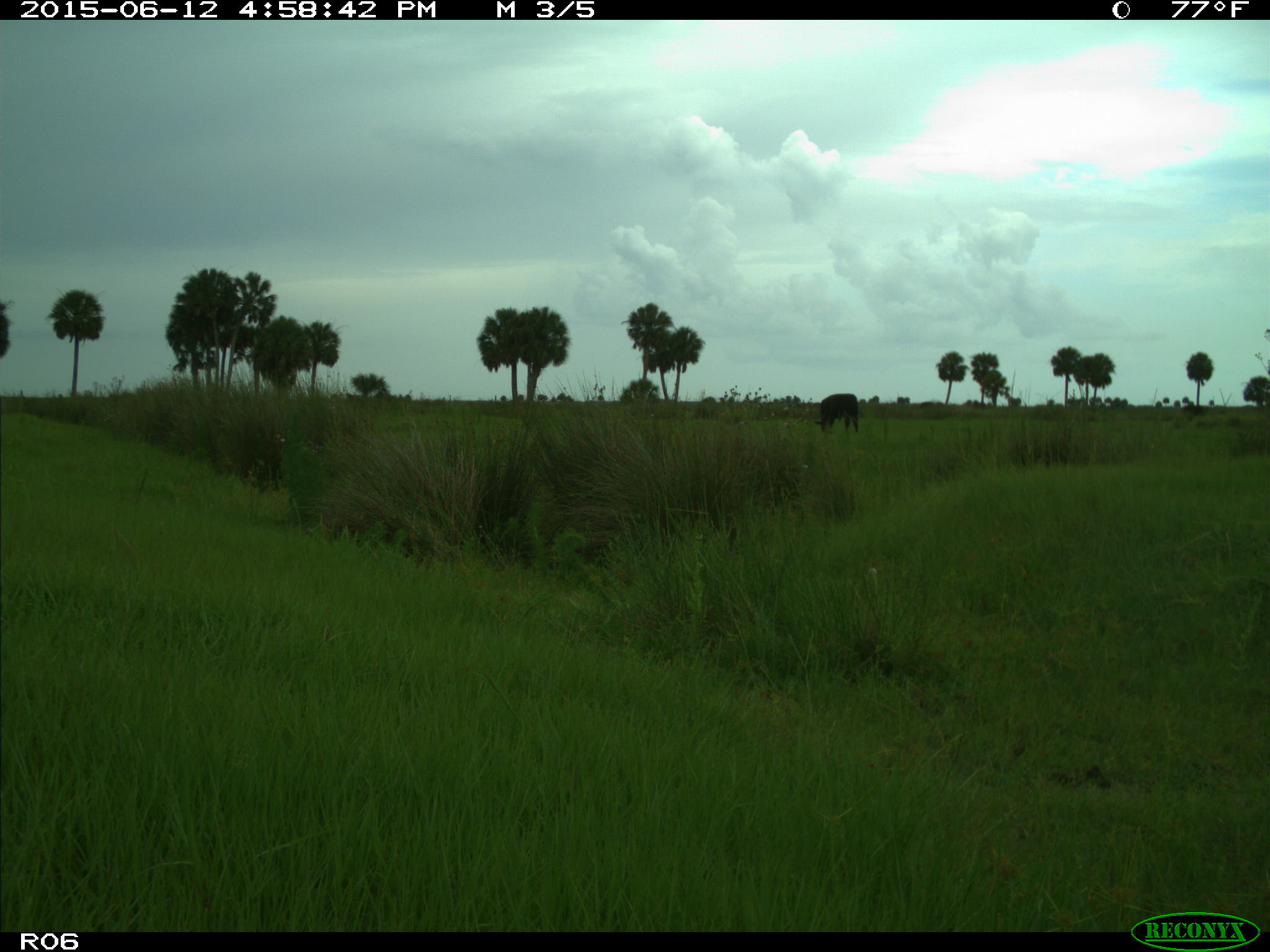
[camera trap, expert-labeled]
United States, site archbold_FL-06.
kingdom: Animalia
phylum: Chordata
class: Mammalia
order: Artiodactyla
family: Bovidae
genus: Bos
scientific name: Bos taurus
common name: domestic cow